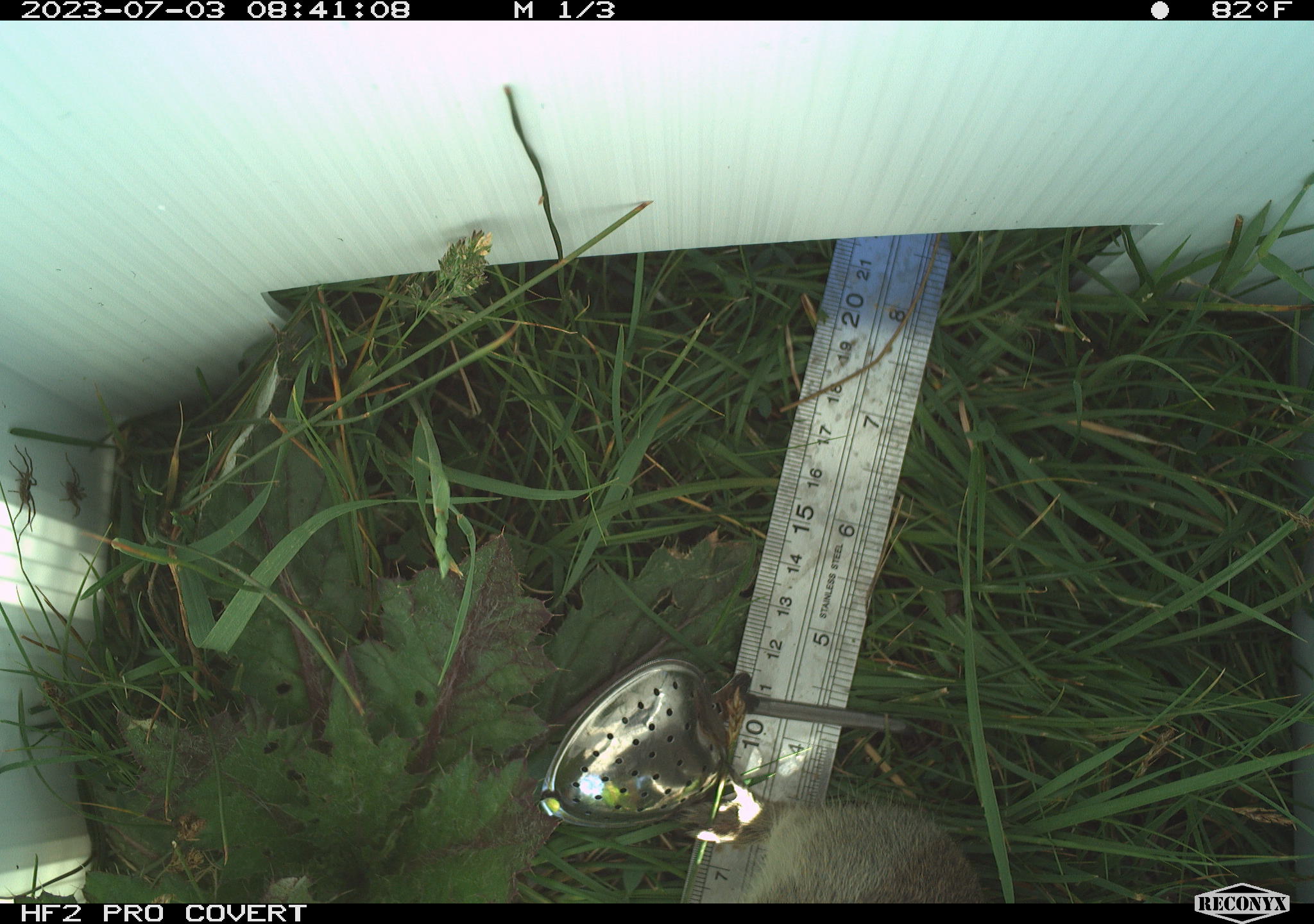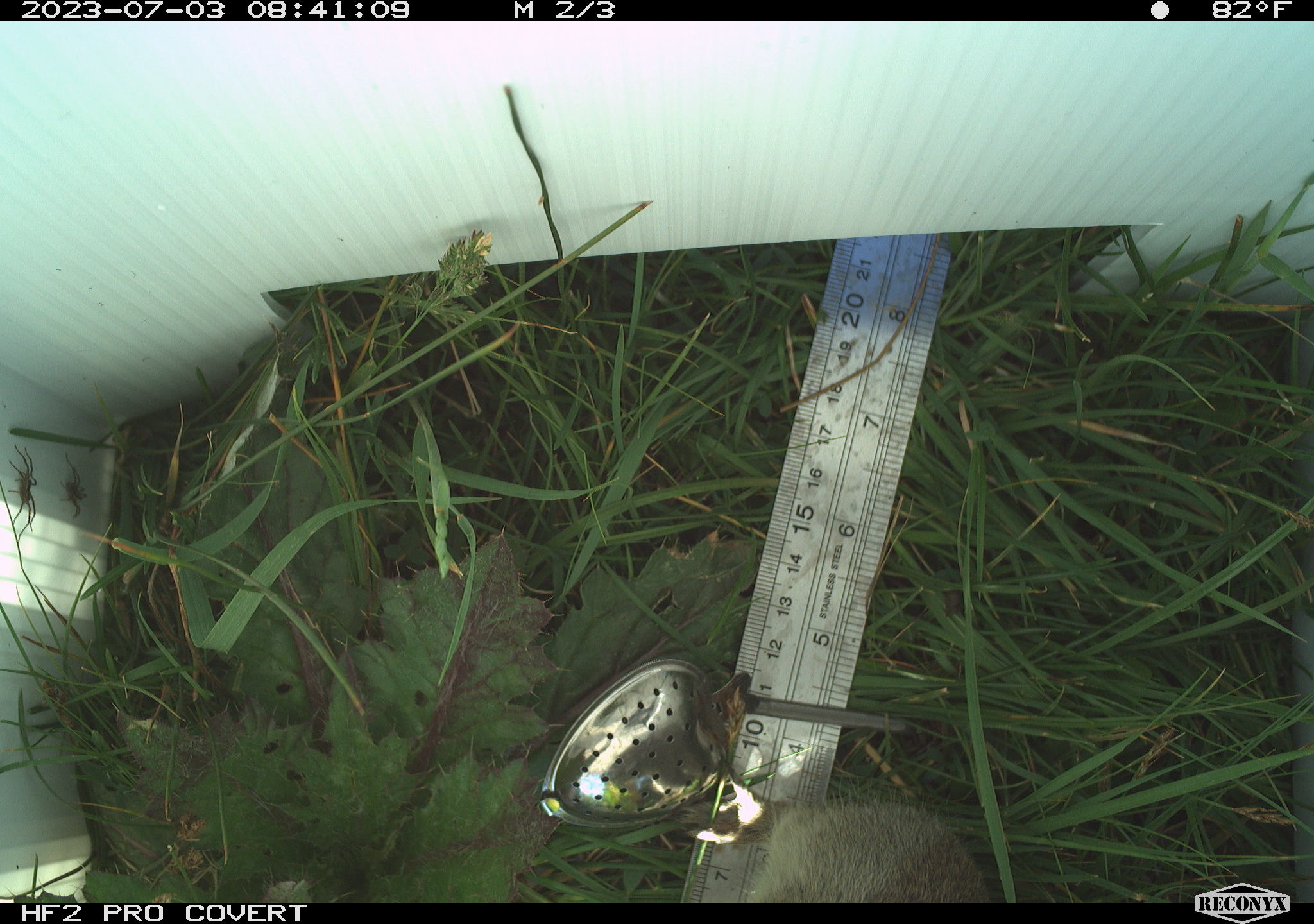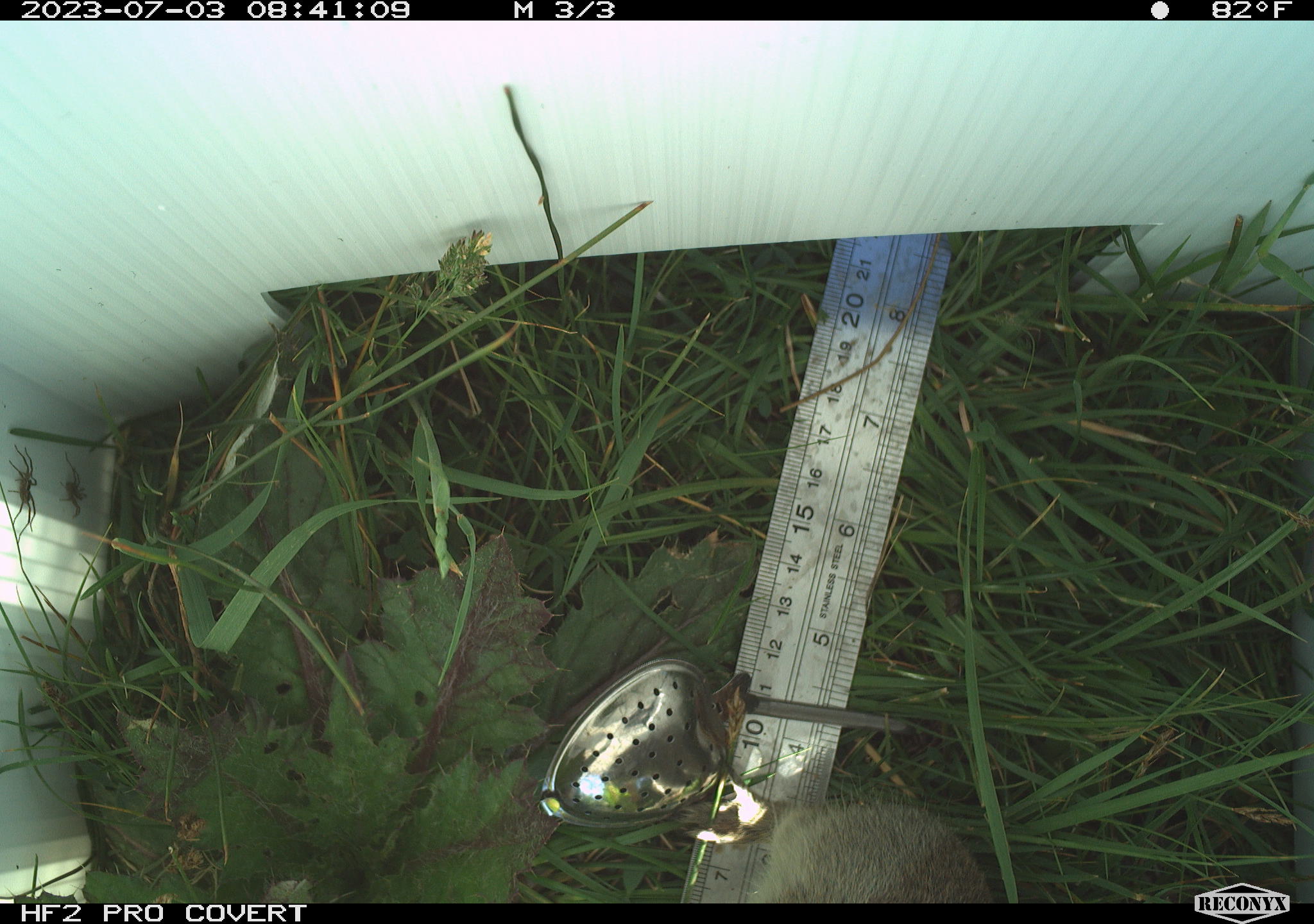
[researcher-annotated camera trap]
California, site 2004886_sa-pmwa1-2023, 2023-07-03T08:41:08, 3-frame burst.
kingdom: Animalia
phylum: Chordata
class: Mammalia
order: Rodentia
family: Sciuridae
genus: Urocitellus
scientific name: Urocitellus beldingi beldingi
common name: belding's ground squirrel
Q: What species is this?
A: Belding's ground squirrel (Urocitellus beldingi beldingi).